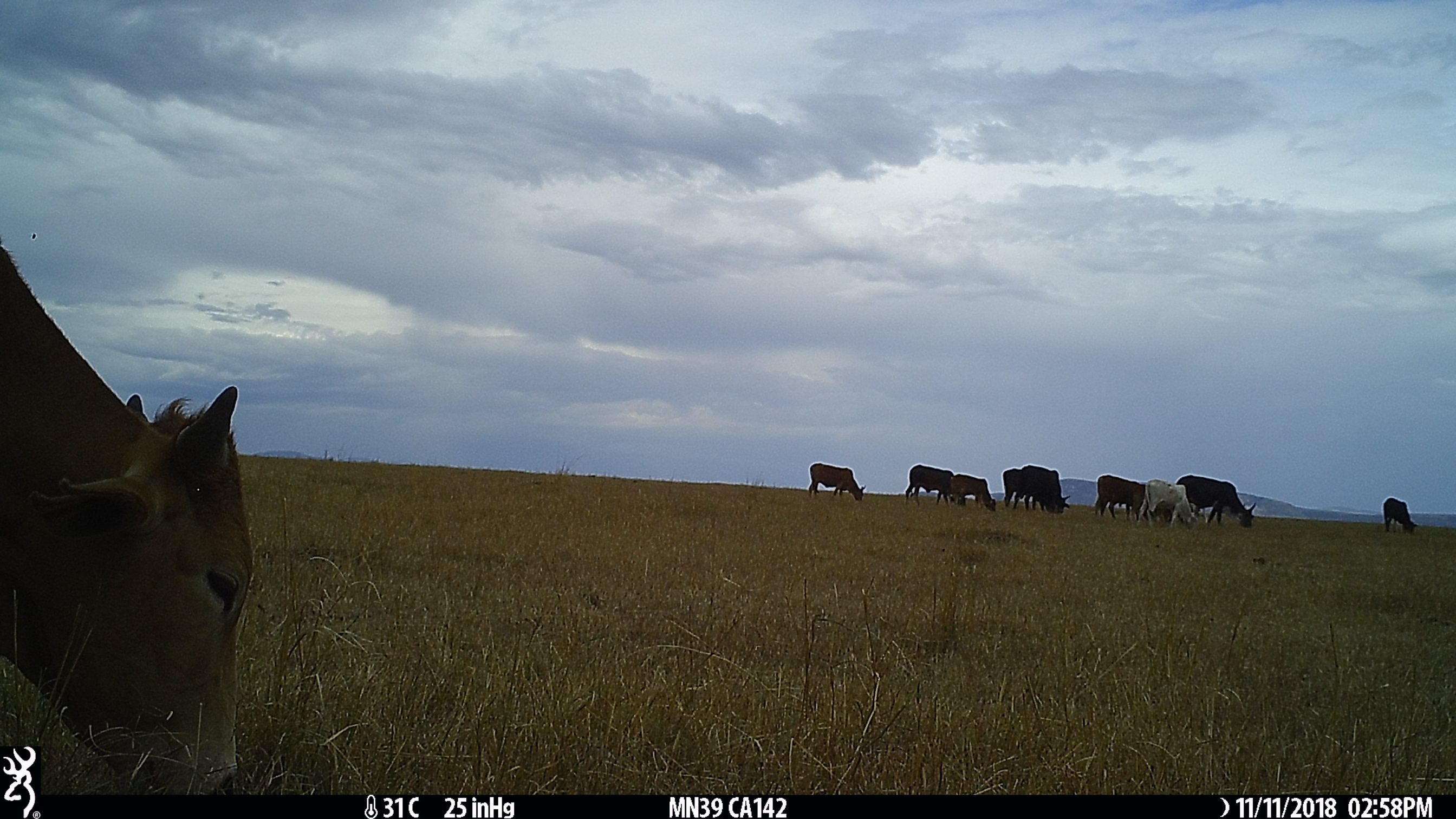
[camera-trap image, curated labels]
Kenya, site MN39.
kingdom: Animalia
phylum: Chordata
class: Mammalia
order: Artiodactyla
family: Bovidae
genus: Bos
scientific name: Bos taurus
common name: cattle